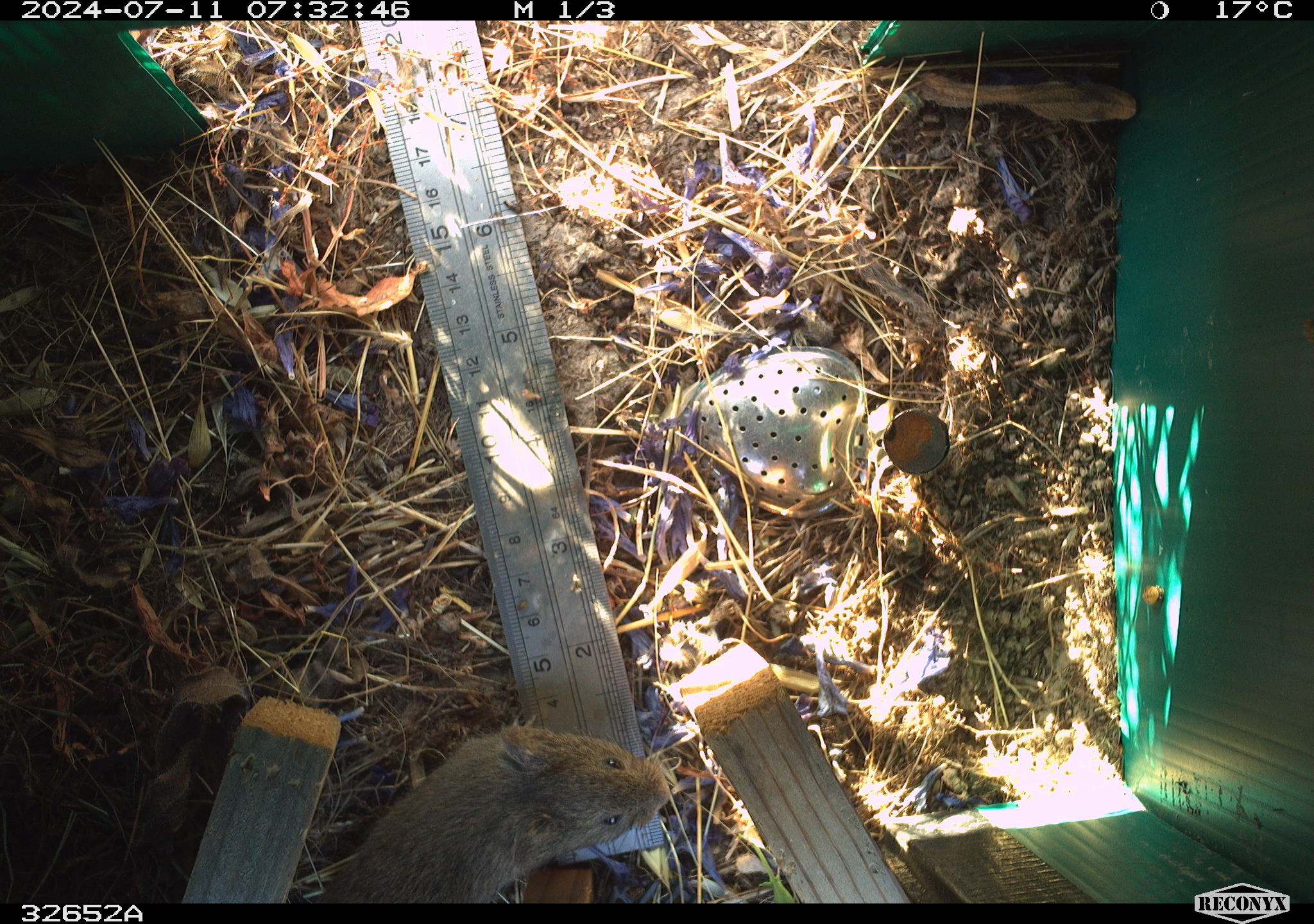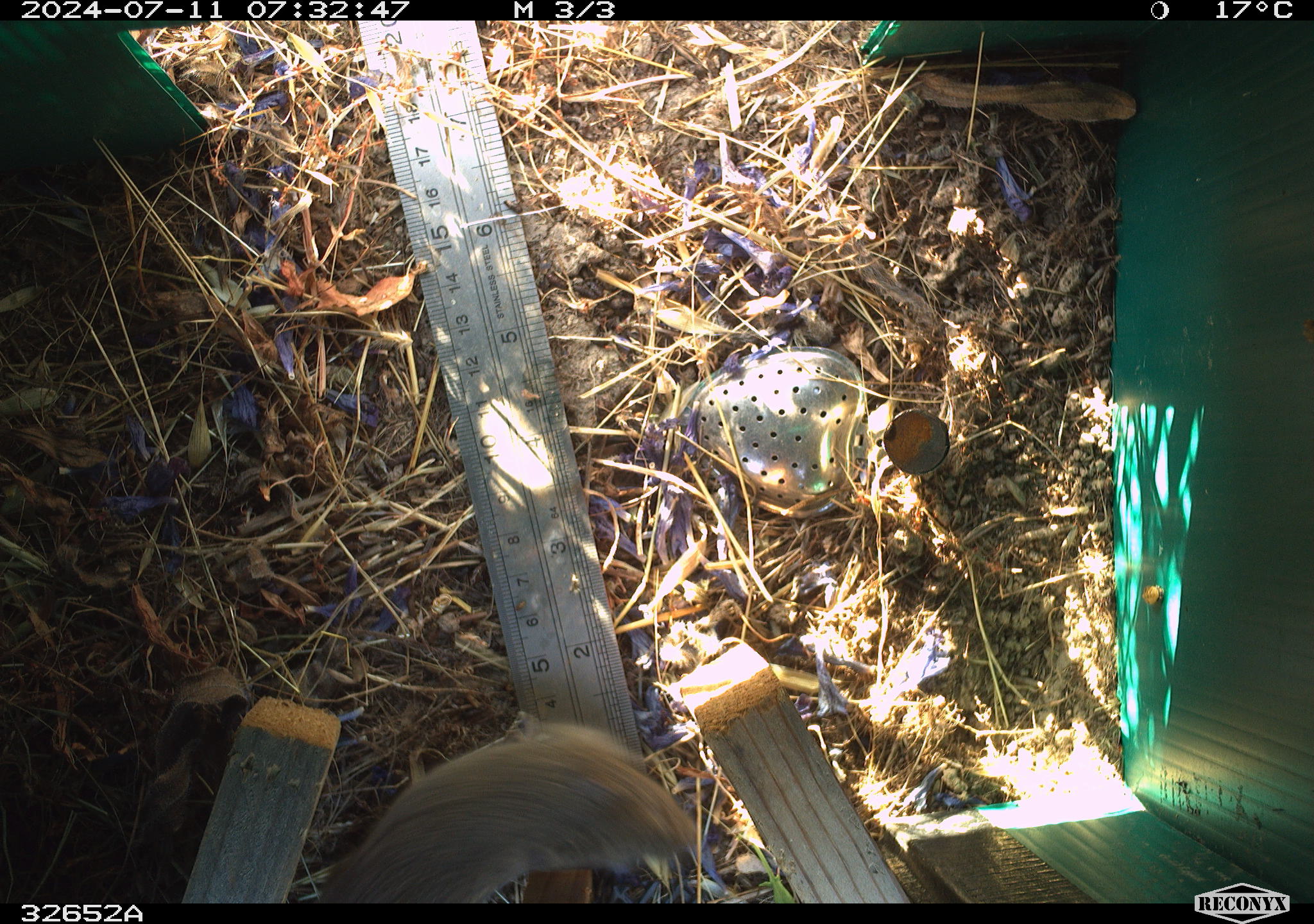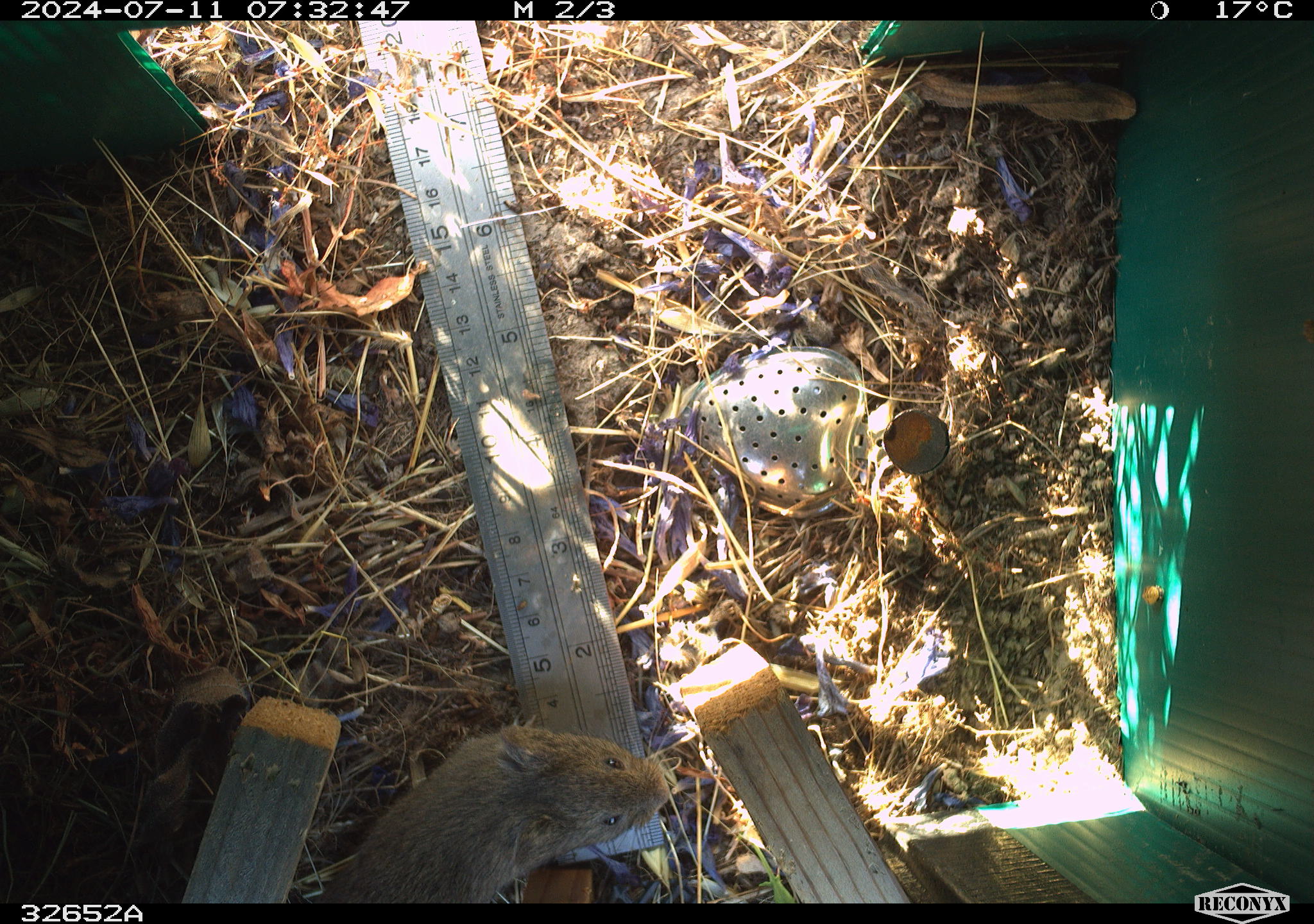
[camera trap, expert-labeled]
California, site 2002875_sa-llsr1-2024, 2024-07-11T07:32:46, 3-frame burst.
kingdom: Animalia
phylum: Chordata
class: Mammalia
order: Rodentia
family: Cricetidae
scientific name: Arvicolinae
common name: voles, lemmings, and muskrats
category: arvicolinae subfamily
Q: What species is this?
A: Arvicolinae subfamily (voles, lemmings, and muskrats) (Arvicolinae).